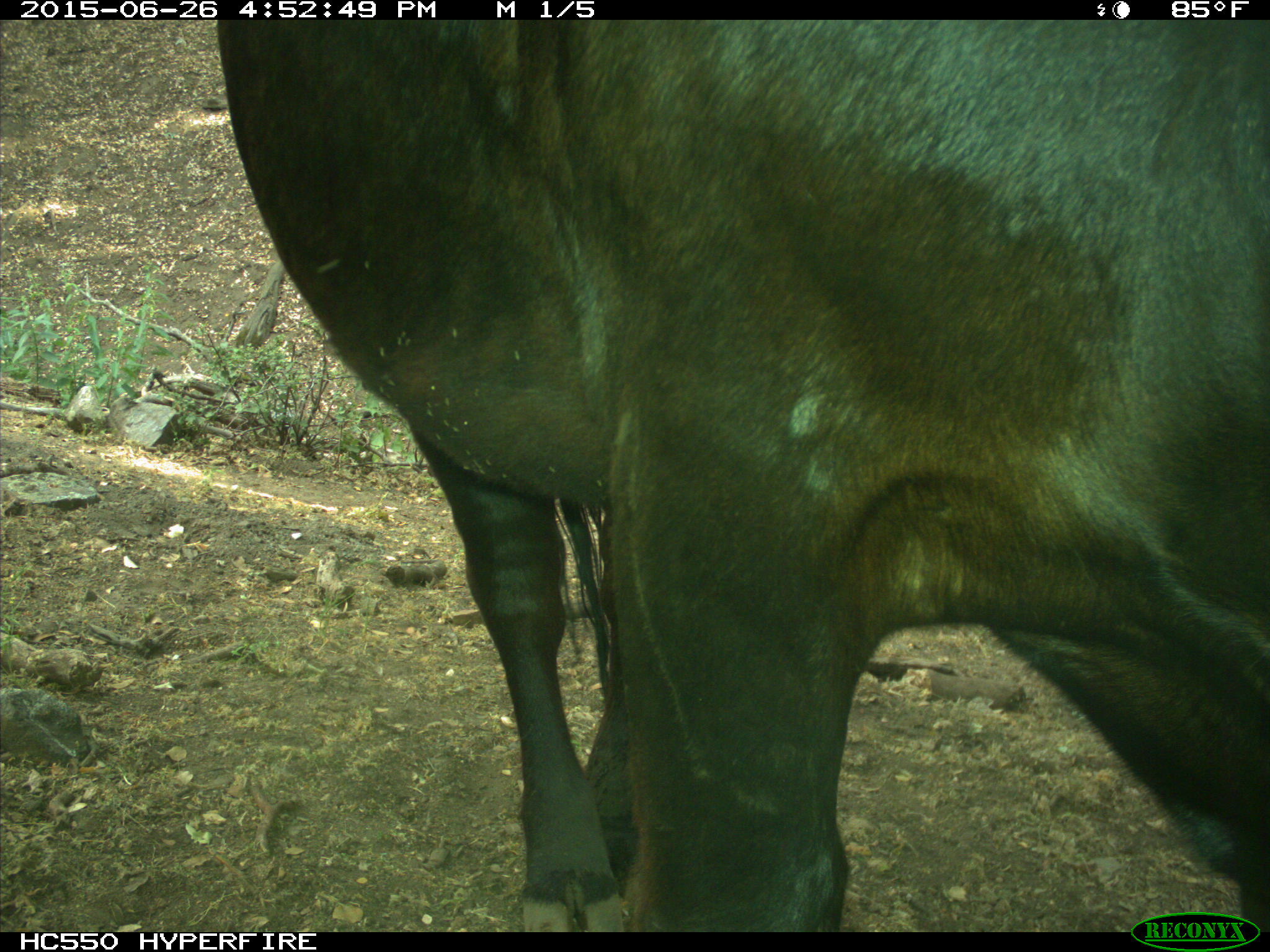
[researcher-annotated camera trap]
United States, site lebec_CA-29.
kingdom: Animalia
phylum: Chordata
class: Mammalia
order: Artiodactyla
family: Bovidae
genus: Bos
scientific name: Bos taurus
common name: domestic cow